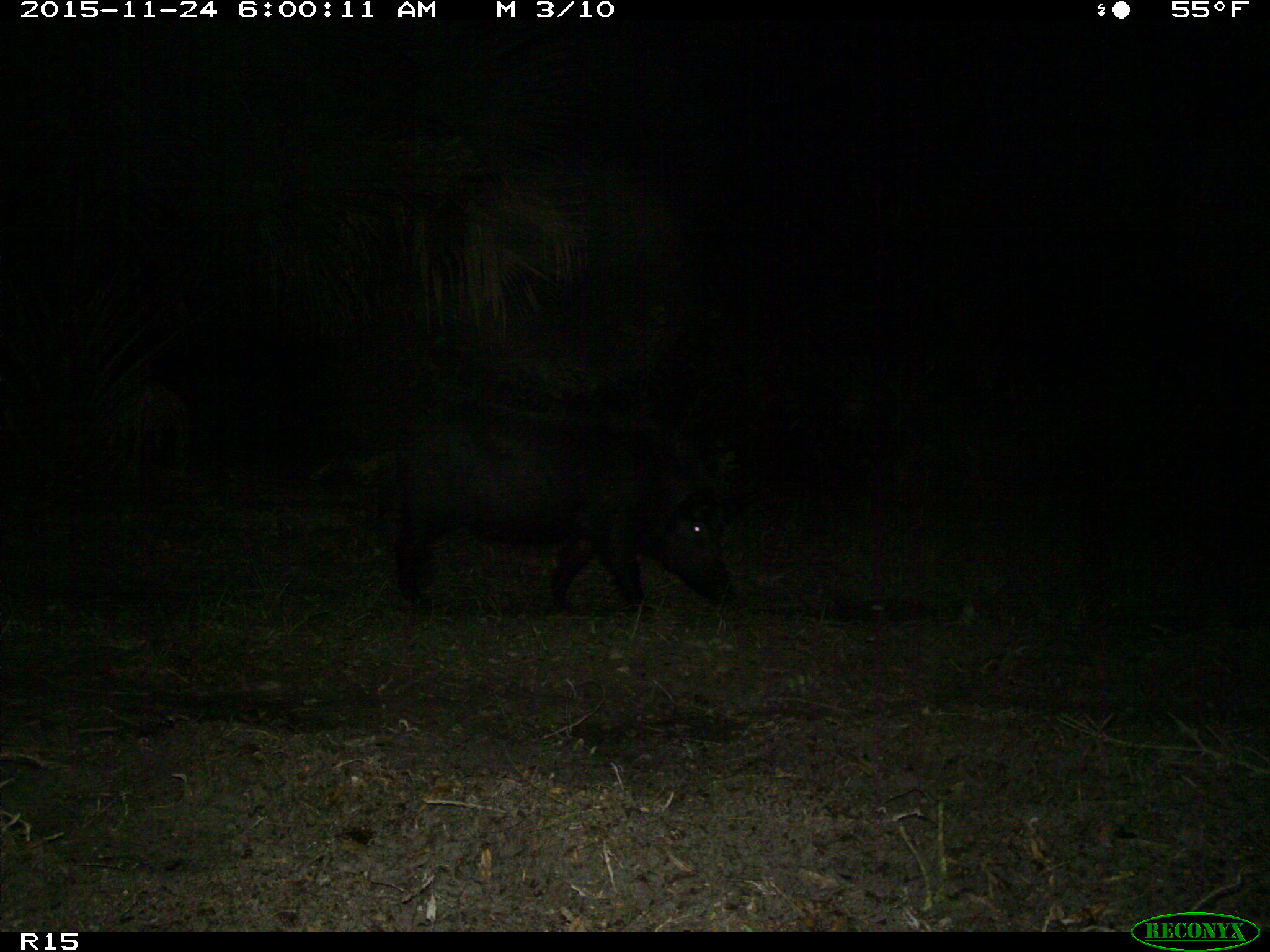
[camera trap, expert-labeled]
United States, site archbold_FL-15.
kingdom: Animalia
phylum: Chordata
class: Mammalia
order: Artiodactyla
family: Suidae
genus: Sus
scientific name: Sus scrofa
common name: wild boar